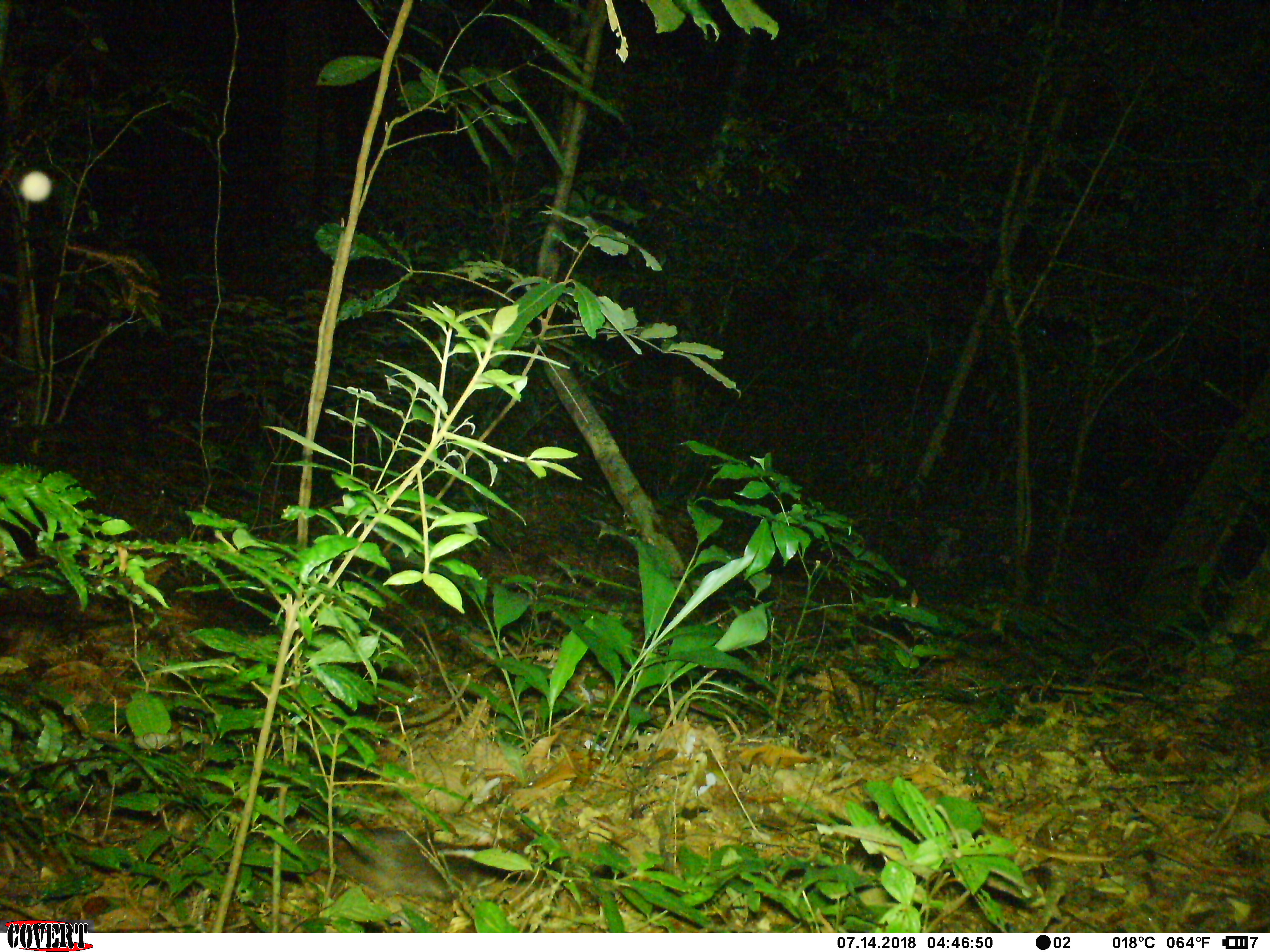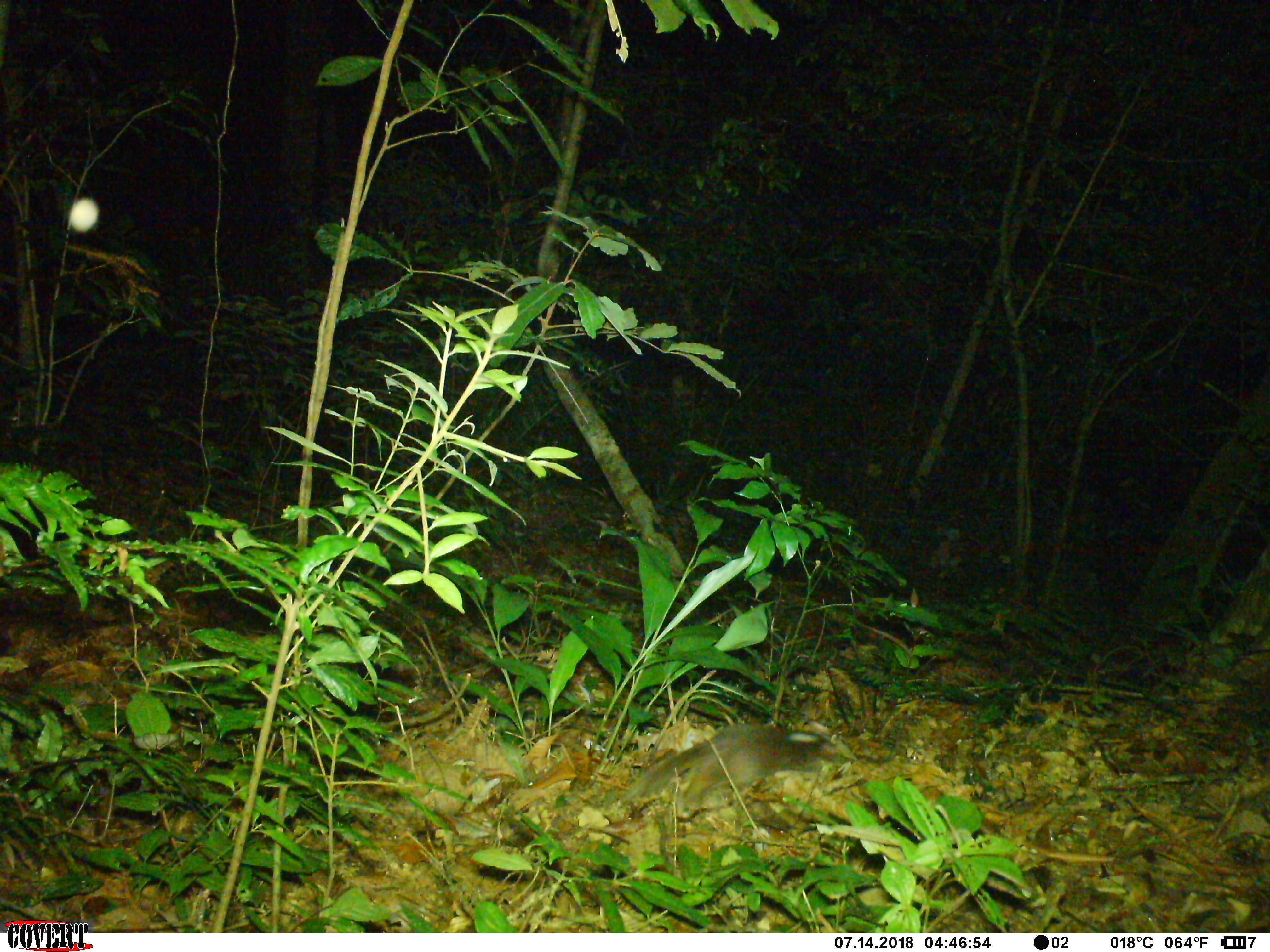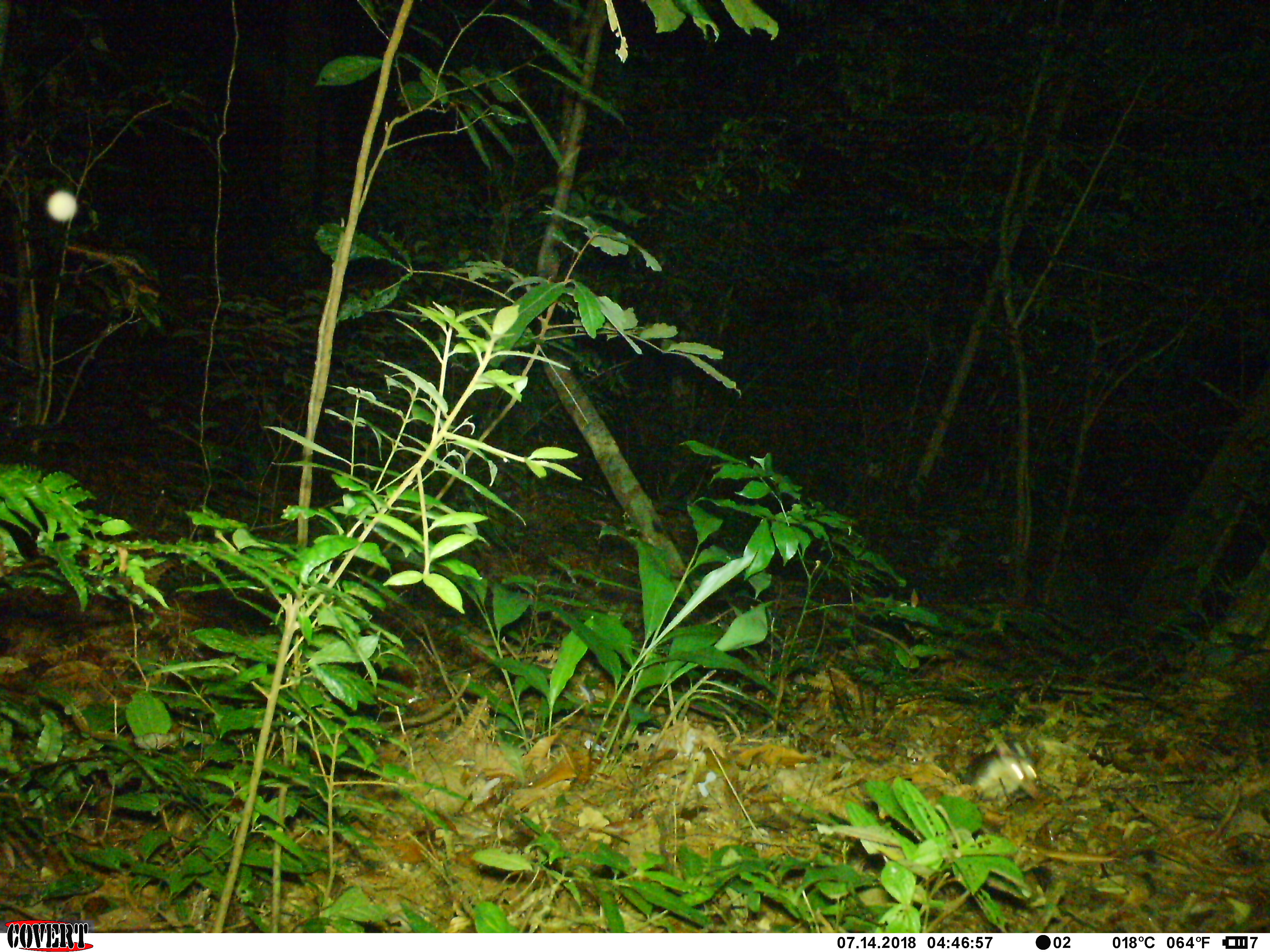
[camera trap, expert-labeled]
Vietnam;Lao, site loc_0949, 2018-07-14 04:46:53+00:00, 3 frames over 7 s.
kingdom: Animalia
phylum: Chordata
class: Mammalia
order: Carnivora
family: Mustelidae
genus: Melogale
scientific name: Melogale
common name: ferret badger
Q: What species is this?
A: Ferret badger (Melogale).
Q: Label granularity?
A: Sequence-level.